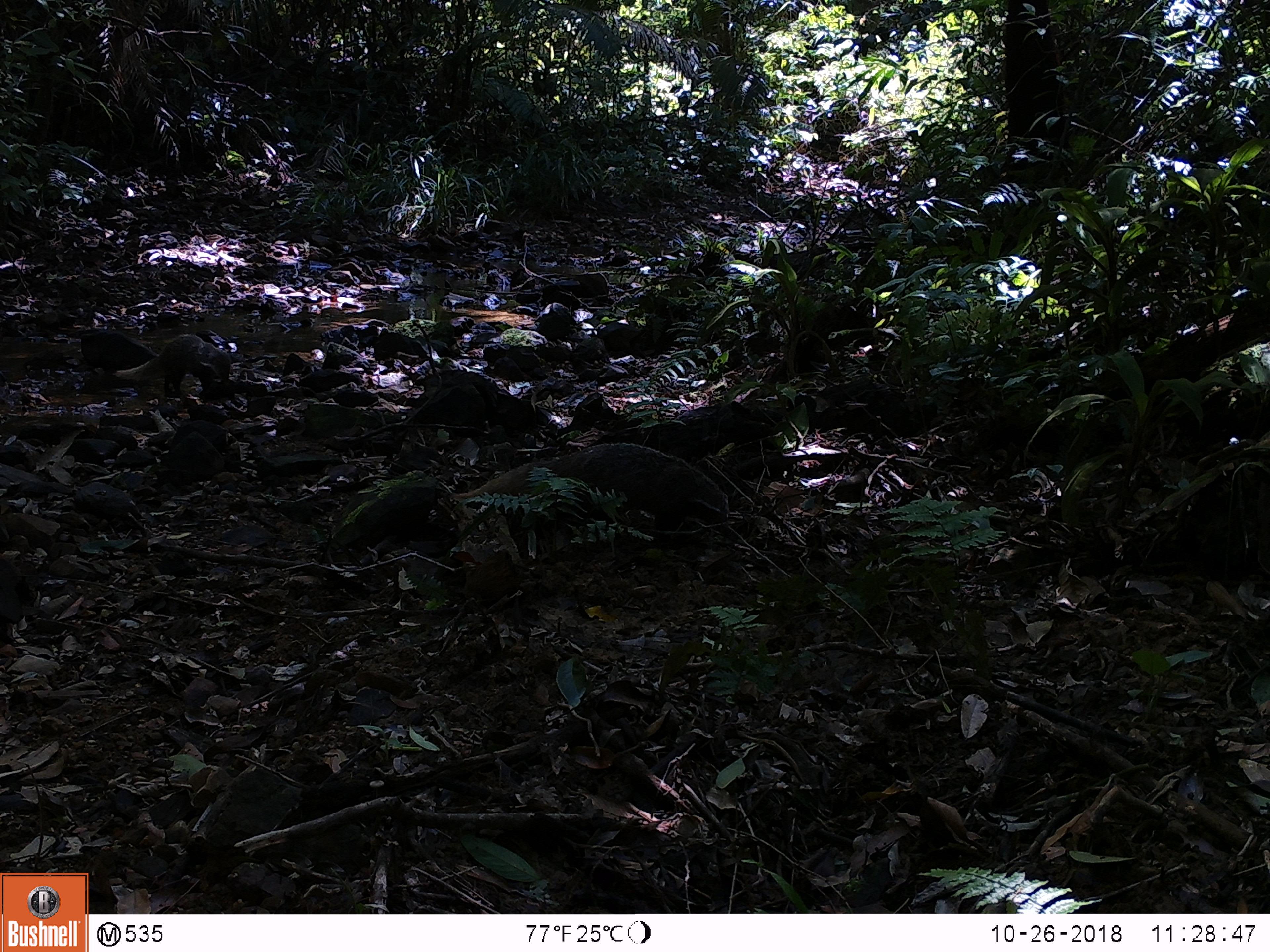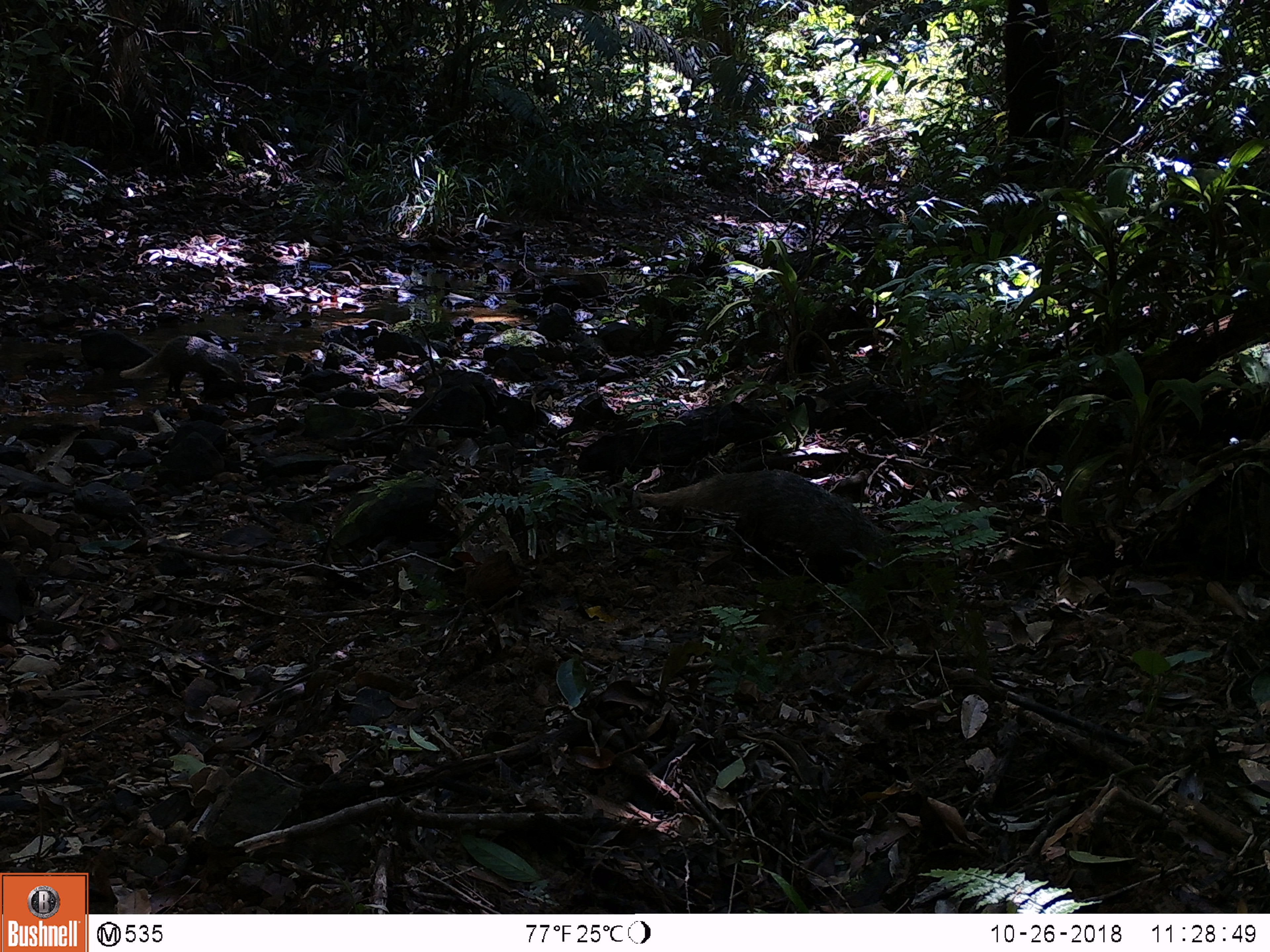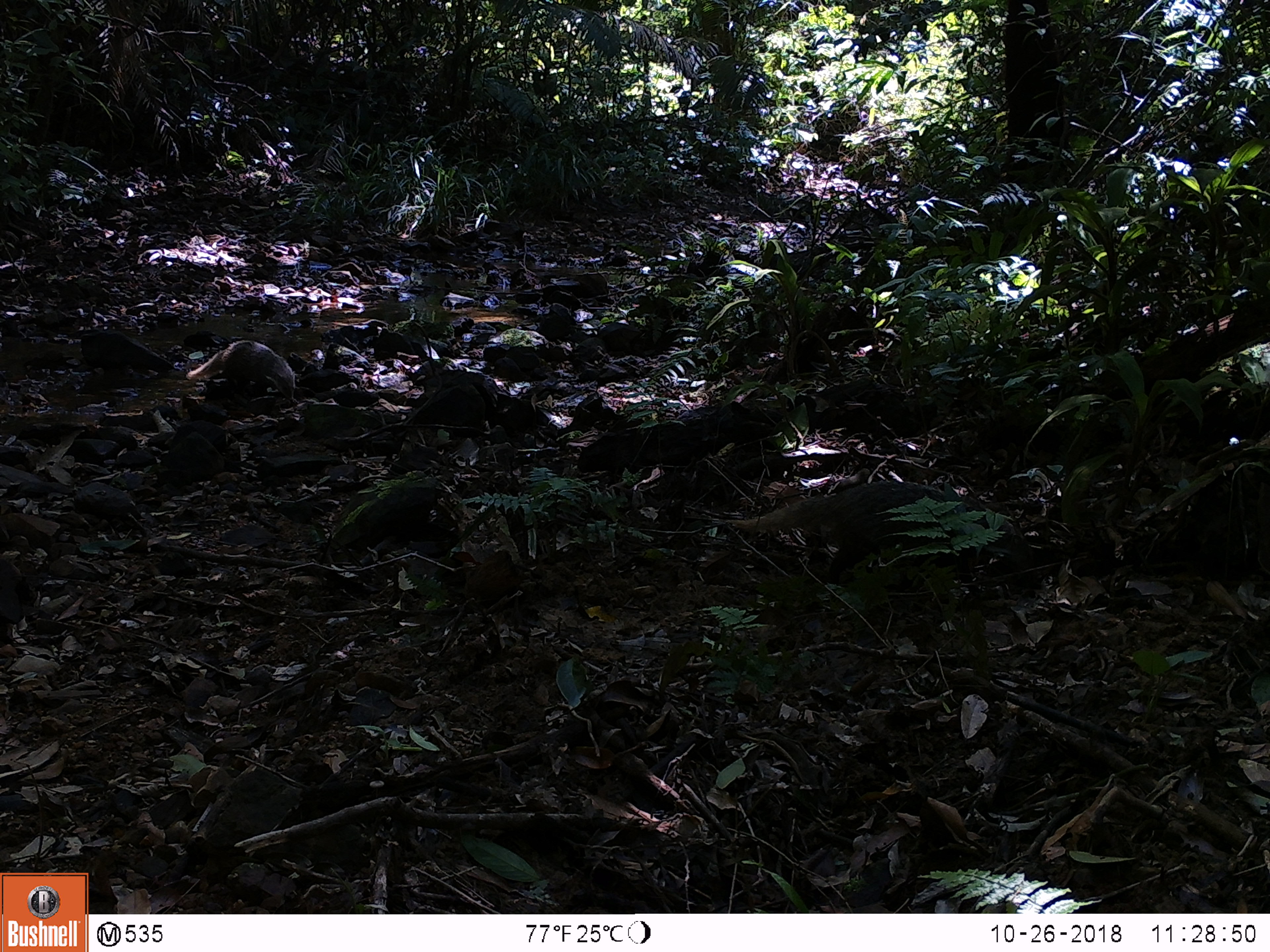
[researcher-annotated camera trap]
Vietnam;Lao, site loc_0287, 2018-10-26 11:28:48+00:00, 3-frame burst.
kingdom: Animalia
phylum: Chordata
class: Mammalia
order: Carnivora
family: Herpestidae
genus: Urva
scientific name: Urva urva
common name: crab-eating mongoose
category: crab eating mongoose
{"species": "crab eating mongoose (crab-eating mongoose) (Urva urva)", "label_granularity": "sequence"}